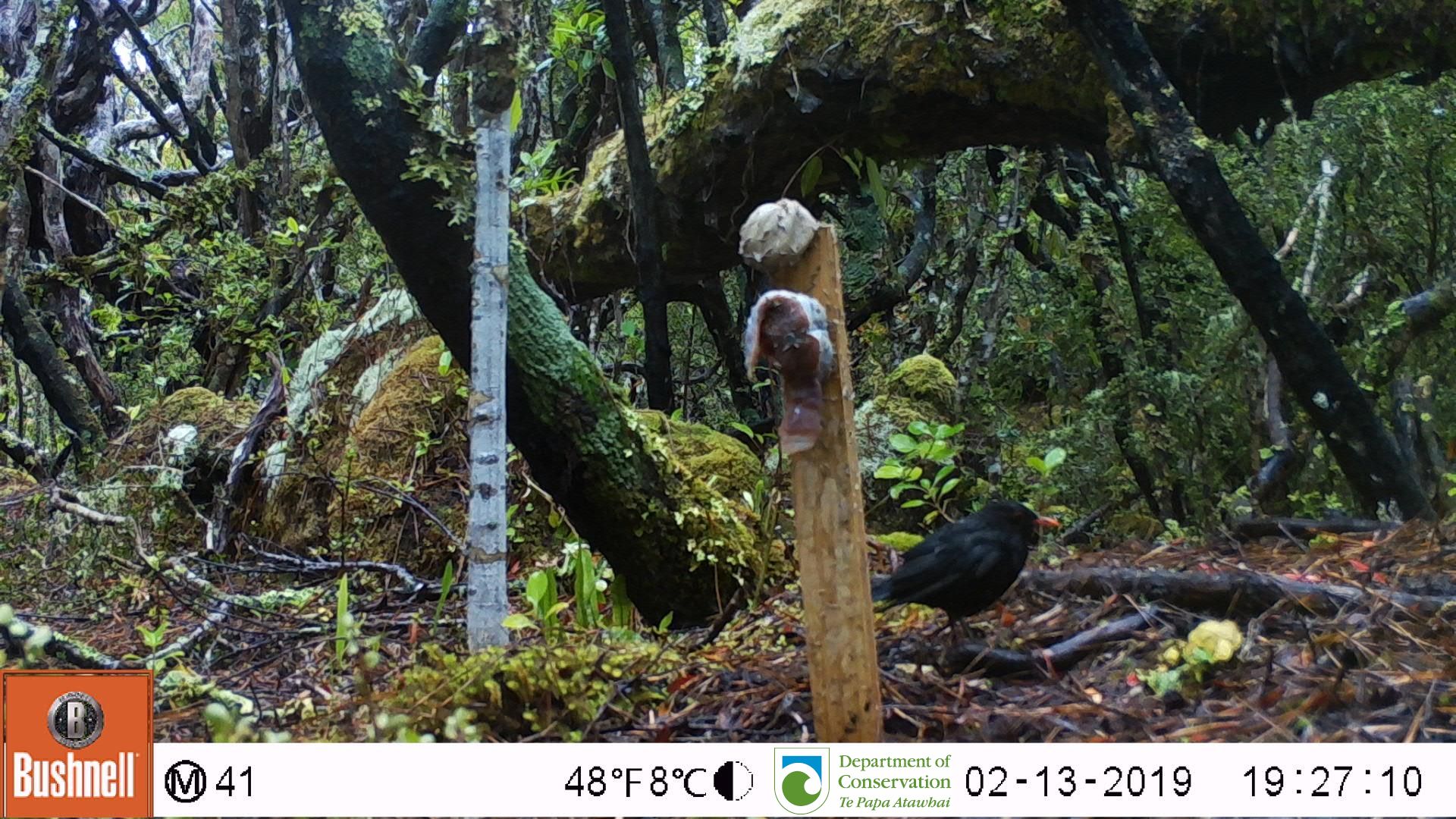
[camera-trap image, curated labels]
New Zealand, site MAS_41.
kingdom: Animalia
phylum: Chordata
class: Aves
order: Passeriformes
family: Turdidae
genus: Turdus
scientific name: Turdus merula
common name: eurasian blackbird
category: blackbird